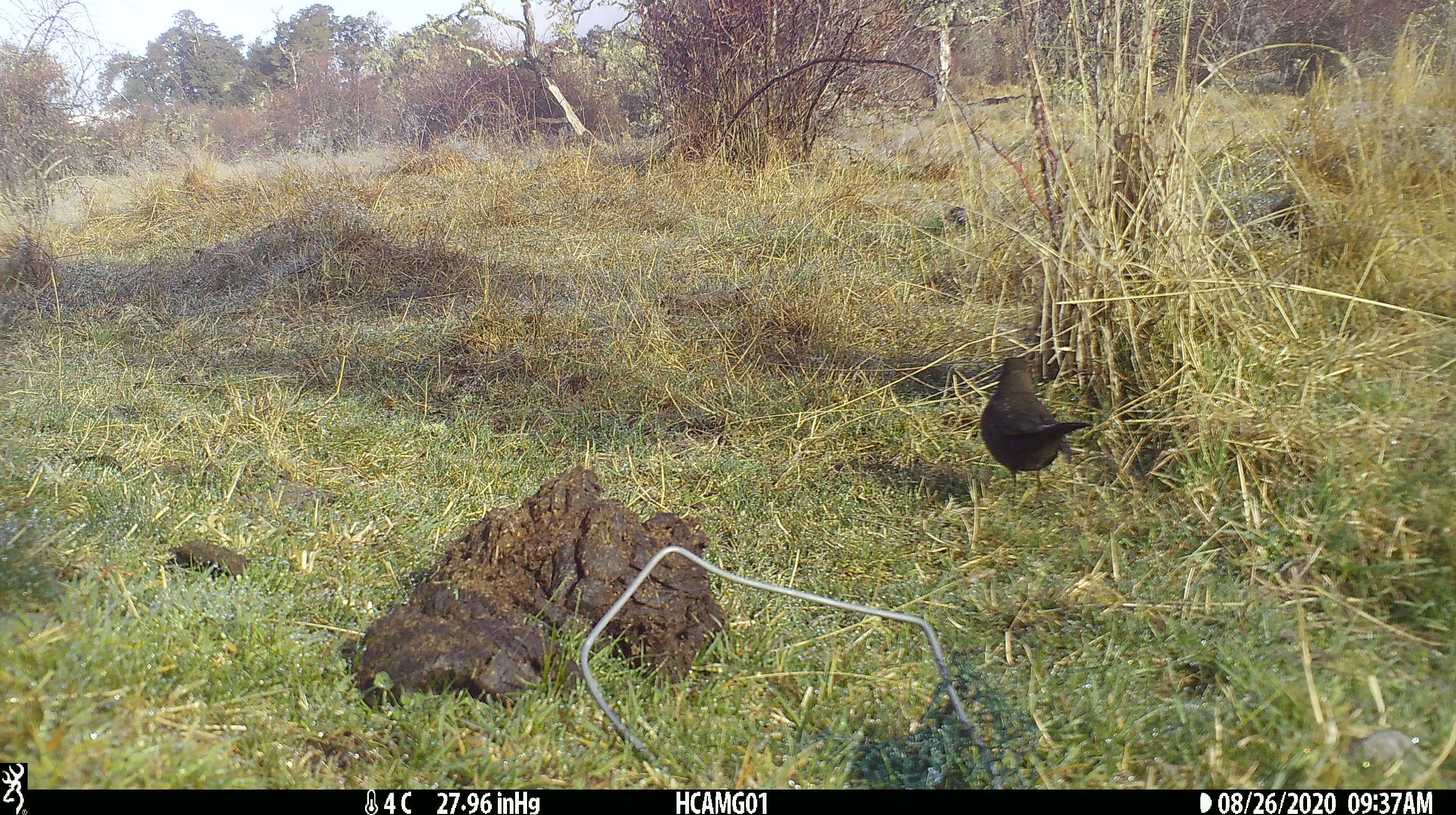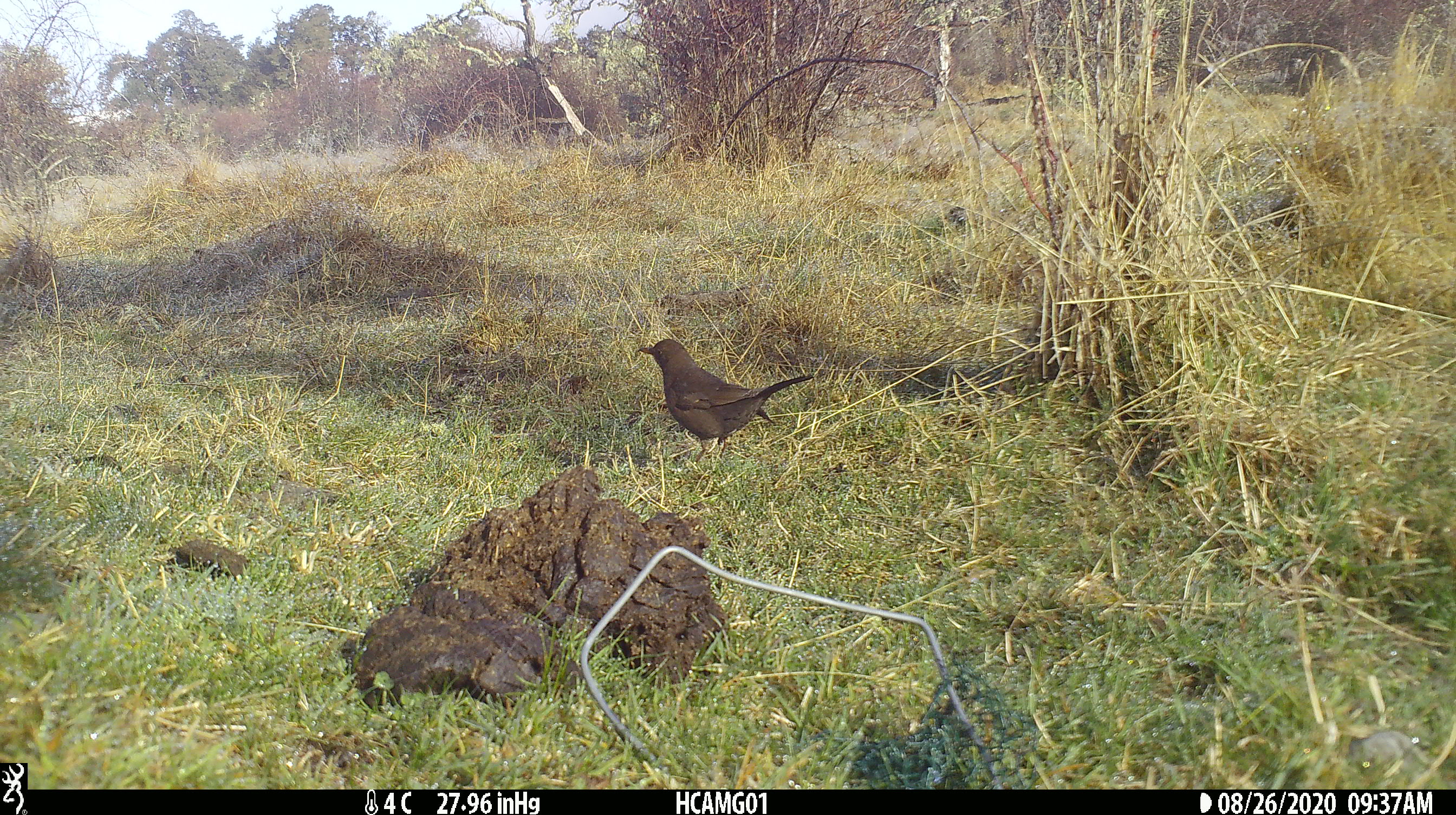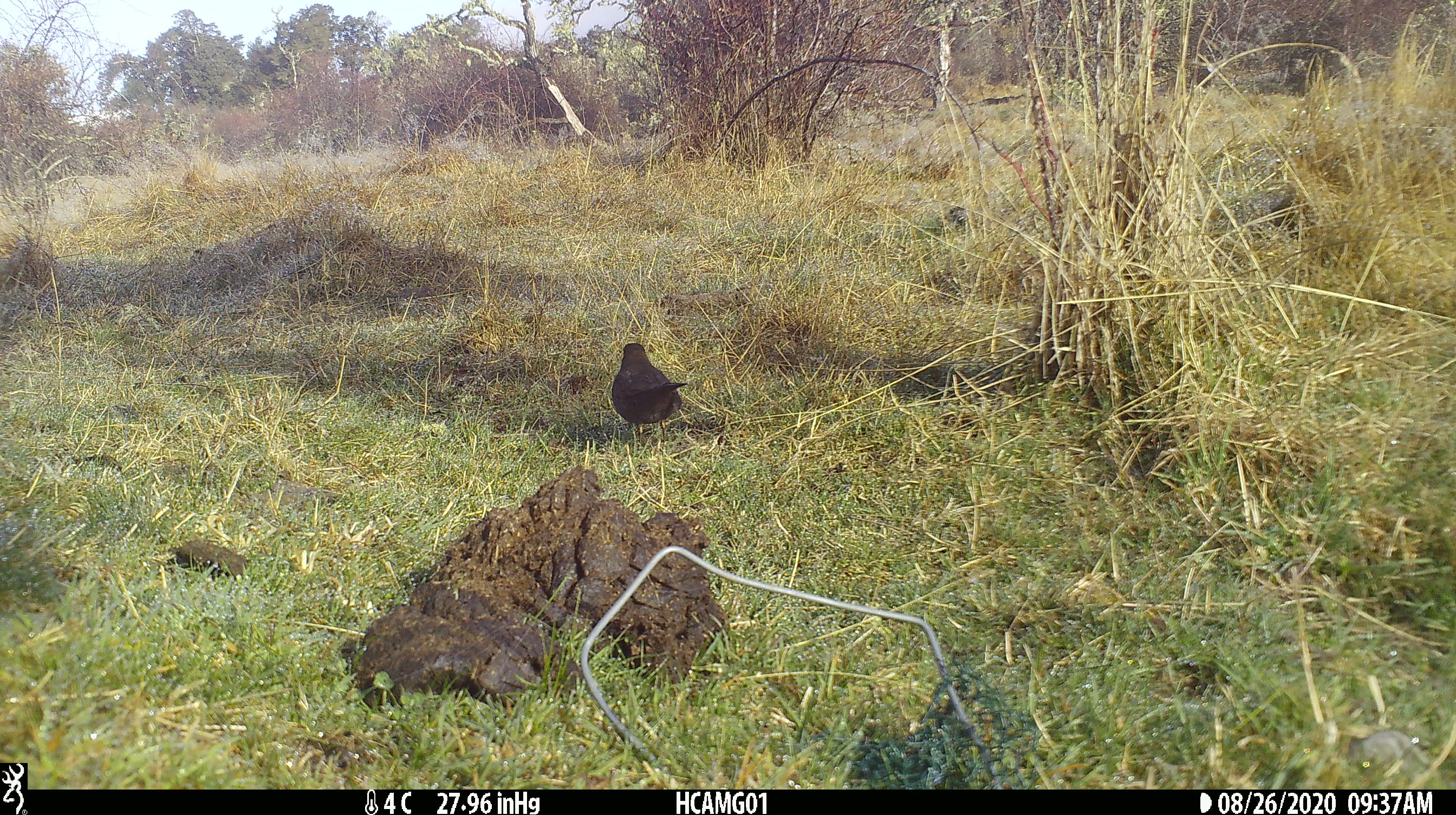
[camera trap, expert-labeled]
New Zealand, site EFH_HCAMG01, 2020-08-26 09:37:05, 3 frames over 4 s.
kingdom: Animalia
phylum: Chordata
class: Aves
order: Passeriformes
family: Turdidae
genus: Turdus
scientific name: Turdus merula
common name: eurasian blackbird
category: blackbird